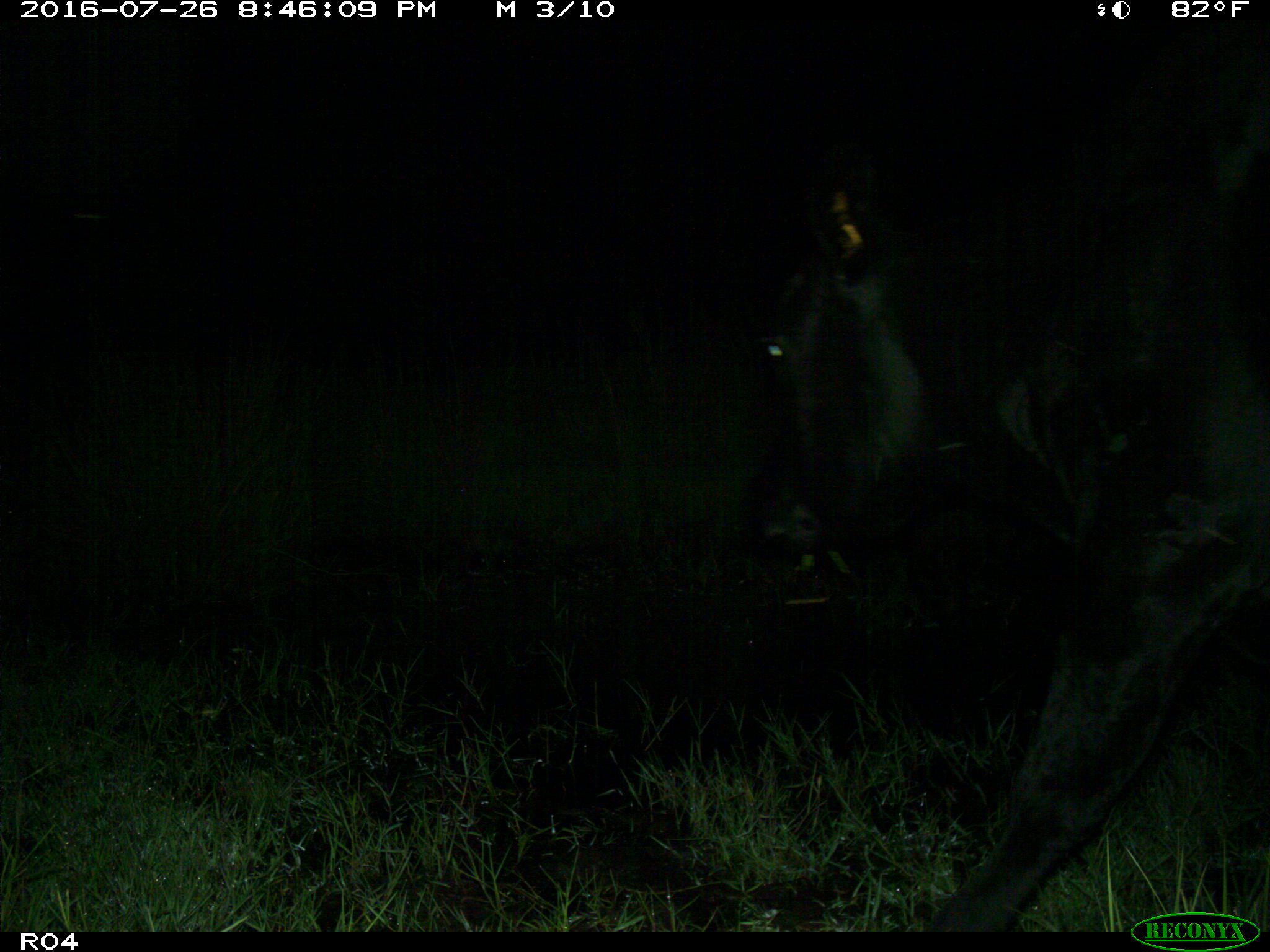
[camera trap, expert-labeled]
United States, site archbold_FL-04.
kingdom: Animalia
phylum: Chordata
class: Mammalia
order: Artiodactyla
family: Bovidae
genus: Bos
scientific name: Bos taurus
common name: domestic cow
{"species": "Bos taurus (domestic cow)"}